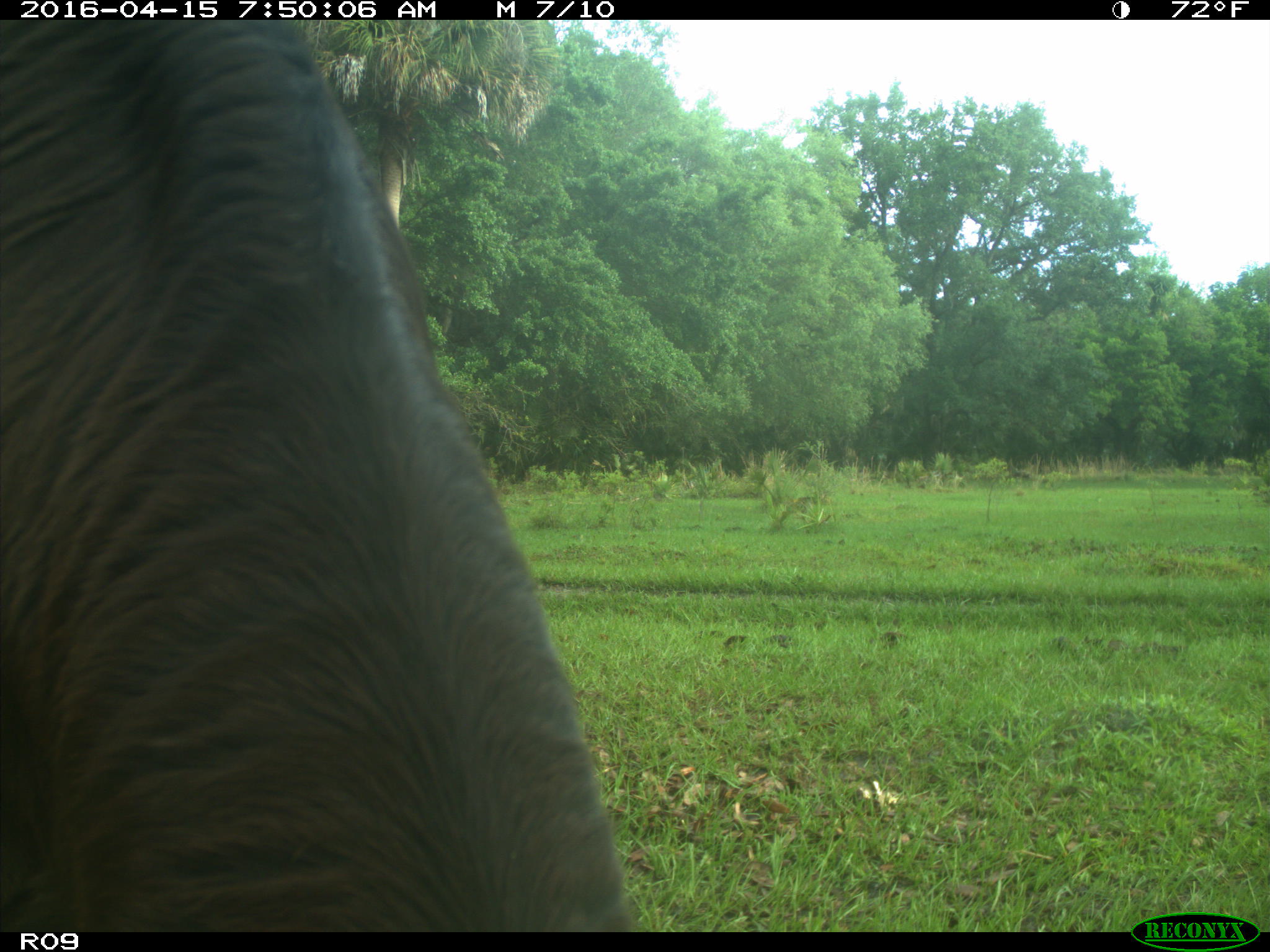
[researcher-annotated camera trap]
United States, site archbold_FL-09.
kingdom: Animalia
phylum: Chordata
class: Mammalia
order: Artiodactyla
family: Bovidae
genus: Bos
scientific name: Bos taurus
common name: domestic cow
Bos taurus (domestic cow).